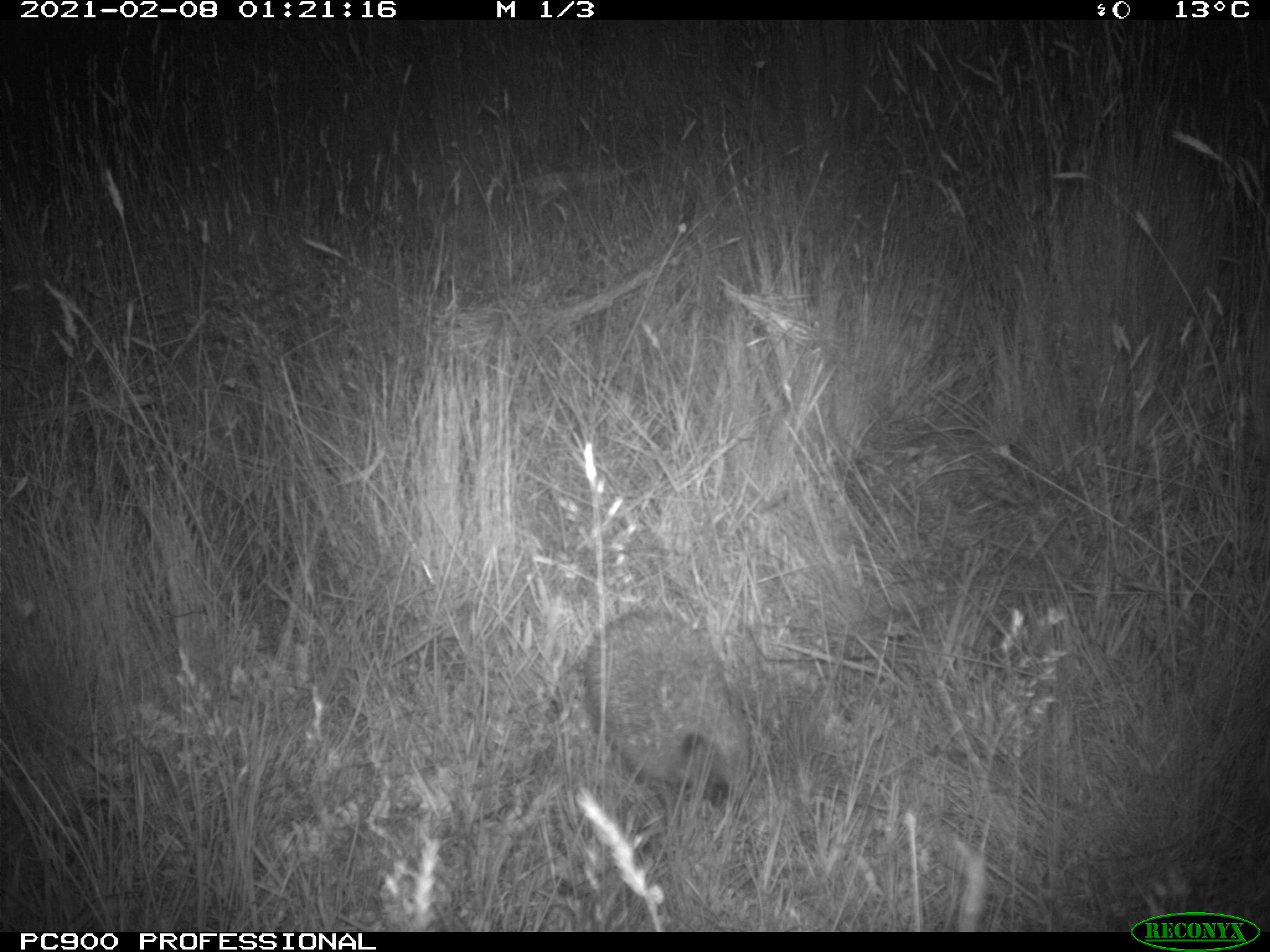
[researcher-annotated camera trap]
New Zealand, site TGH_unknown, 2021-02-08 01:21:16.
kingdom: Animalia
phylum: Chordata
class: Mammalia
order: Eulipotyphla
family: Erinaceidae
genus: Erinaceus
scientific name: Erinaceus europaeus europaeus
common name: european hedgehog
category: hedgehog